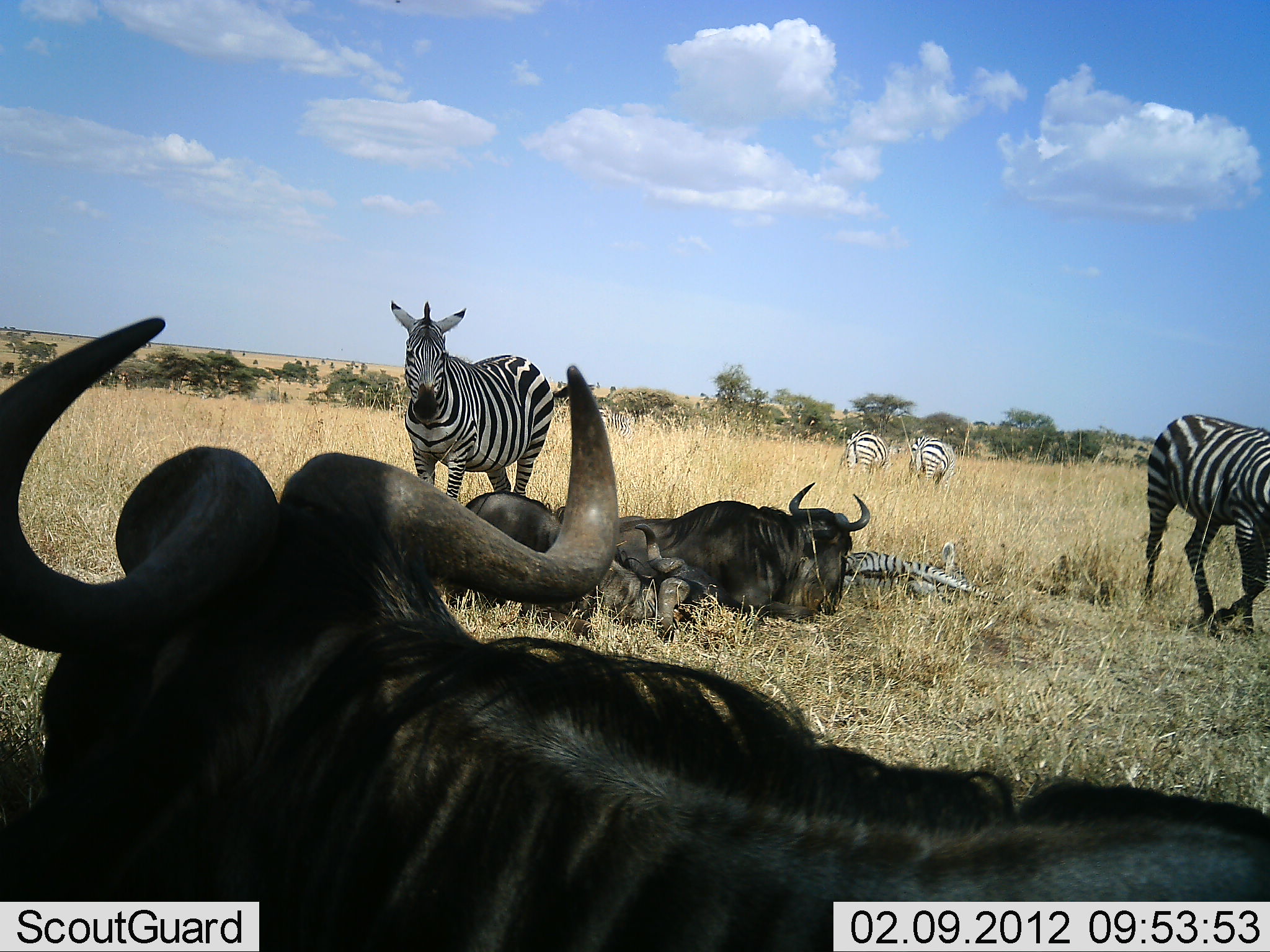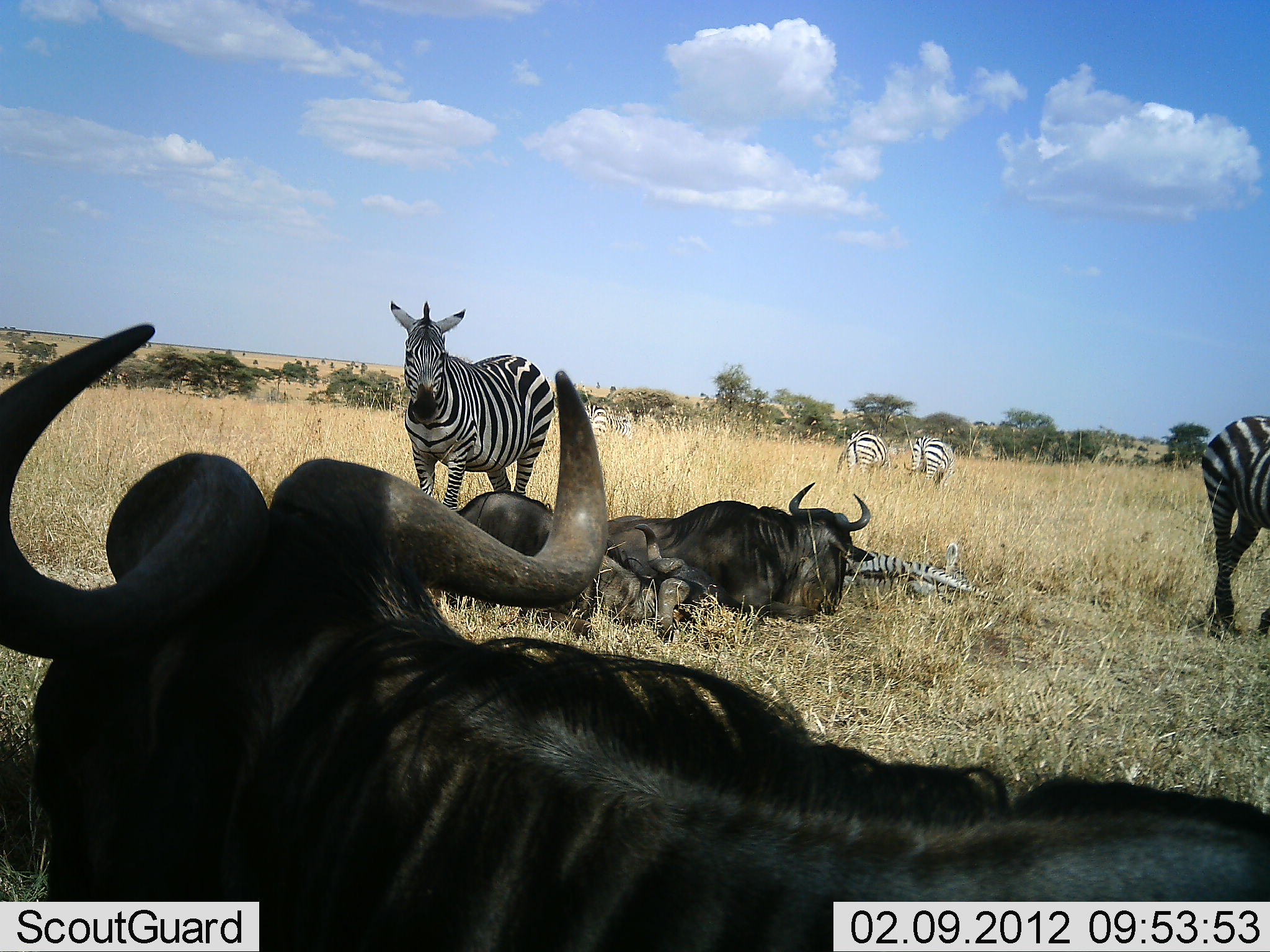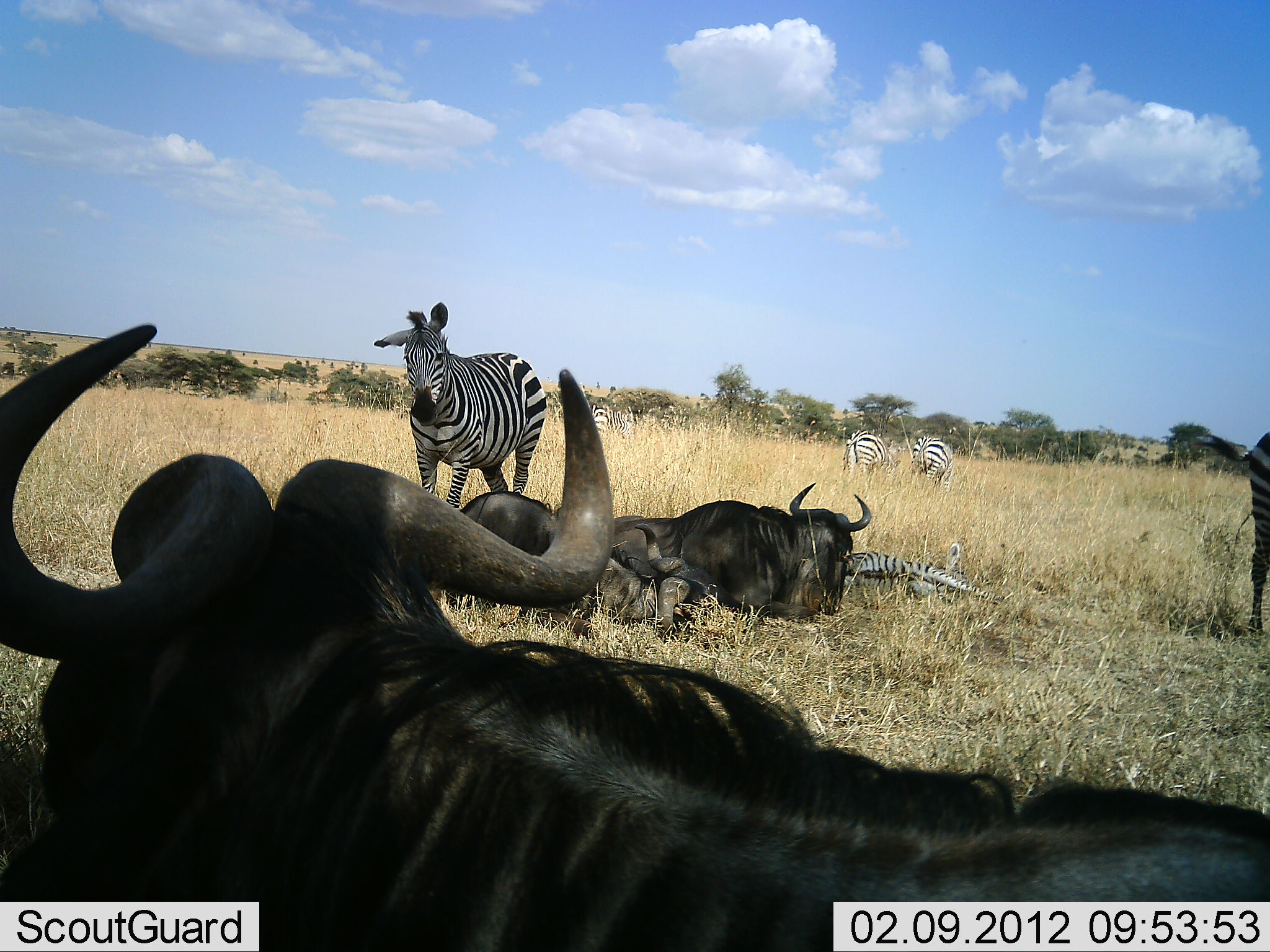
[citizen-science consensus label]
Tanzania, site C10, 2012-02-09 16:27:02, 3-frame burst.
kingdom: Animalia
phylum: Chordata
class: Mammalia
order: Artiodactyla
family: Bovidae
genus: Connochaetes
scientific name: Connochaetes taurinus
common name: blue wildebeest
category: wildebeest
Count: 3.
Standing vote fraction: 4%.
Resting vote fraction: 100%.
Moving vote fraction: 0%.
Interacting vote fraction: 4%.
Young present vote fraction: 4%.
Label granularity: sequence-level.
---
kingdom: Animalia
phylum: Chordata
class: Mammalia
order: Perissodactyla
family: Equidae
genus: Equus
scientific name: Equus quagga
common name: plains zebra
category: zebra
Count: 5.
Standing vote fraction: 96%.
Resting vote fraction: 68%.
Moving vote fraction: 32%.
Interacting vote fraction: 4%.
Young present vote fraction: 8%.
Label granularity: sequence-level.